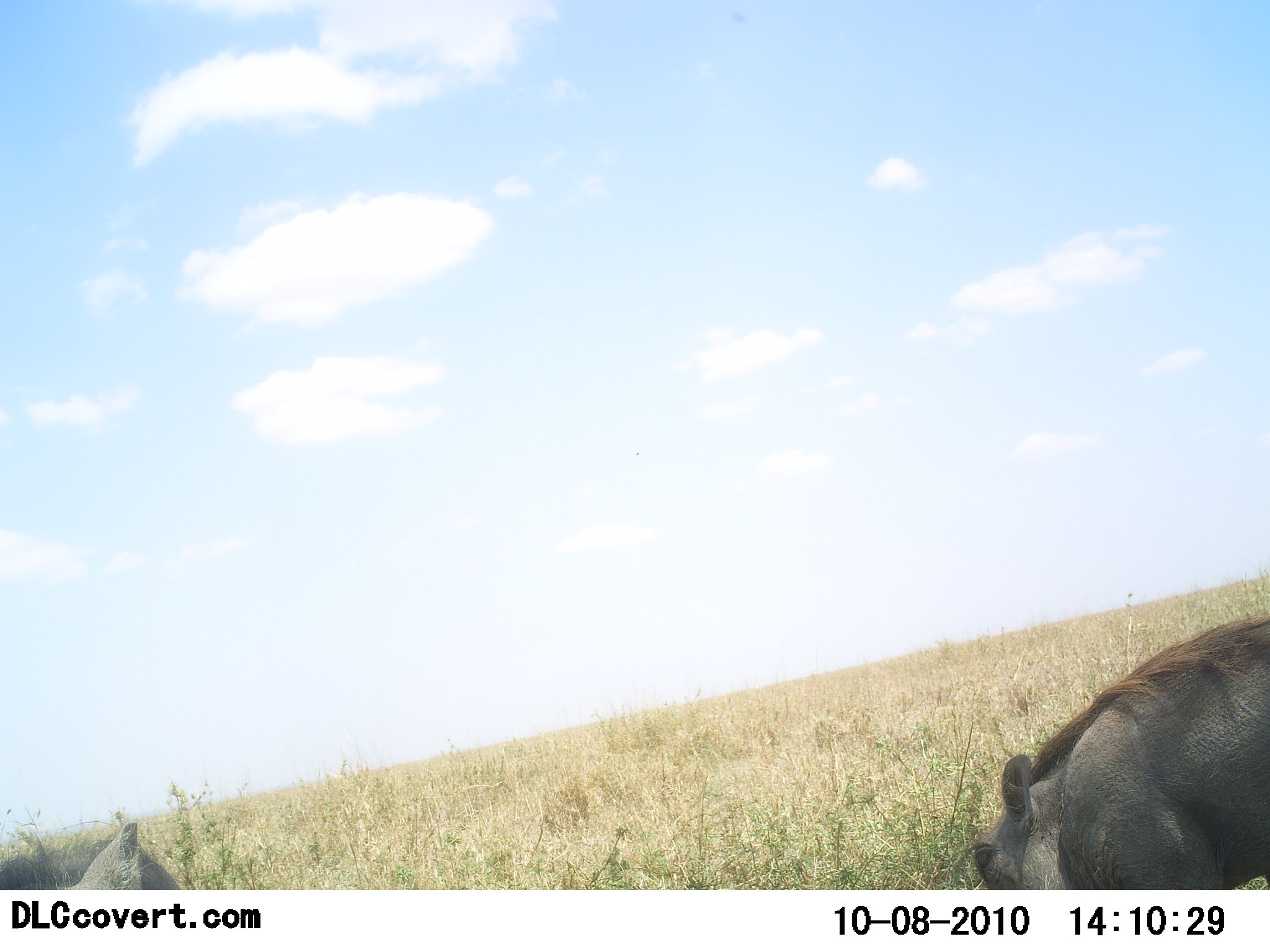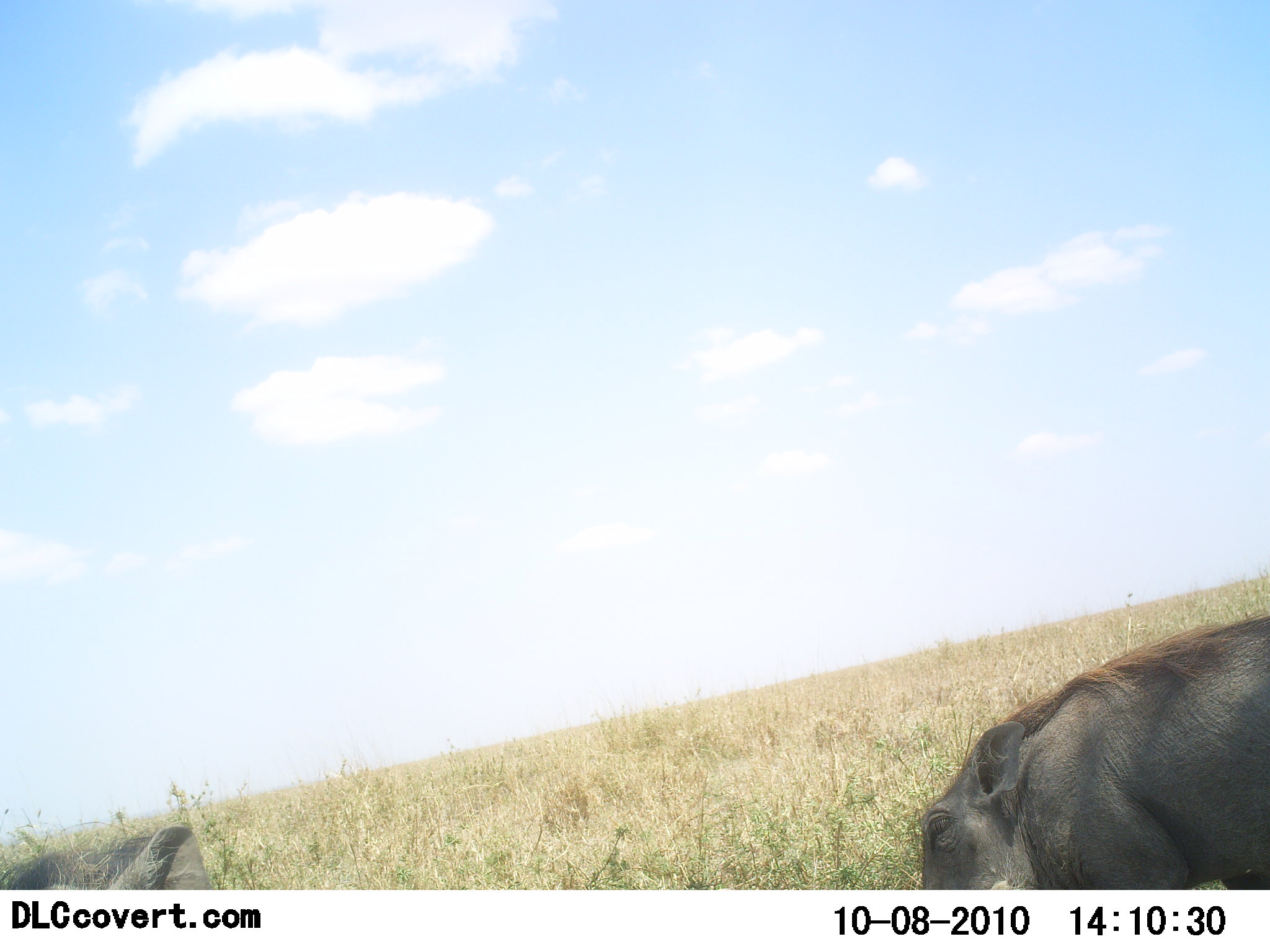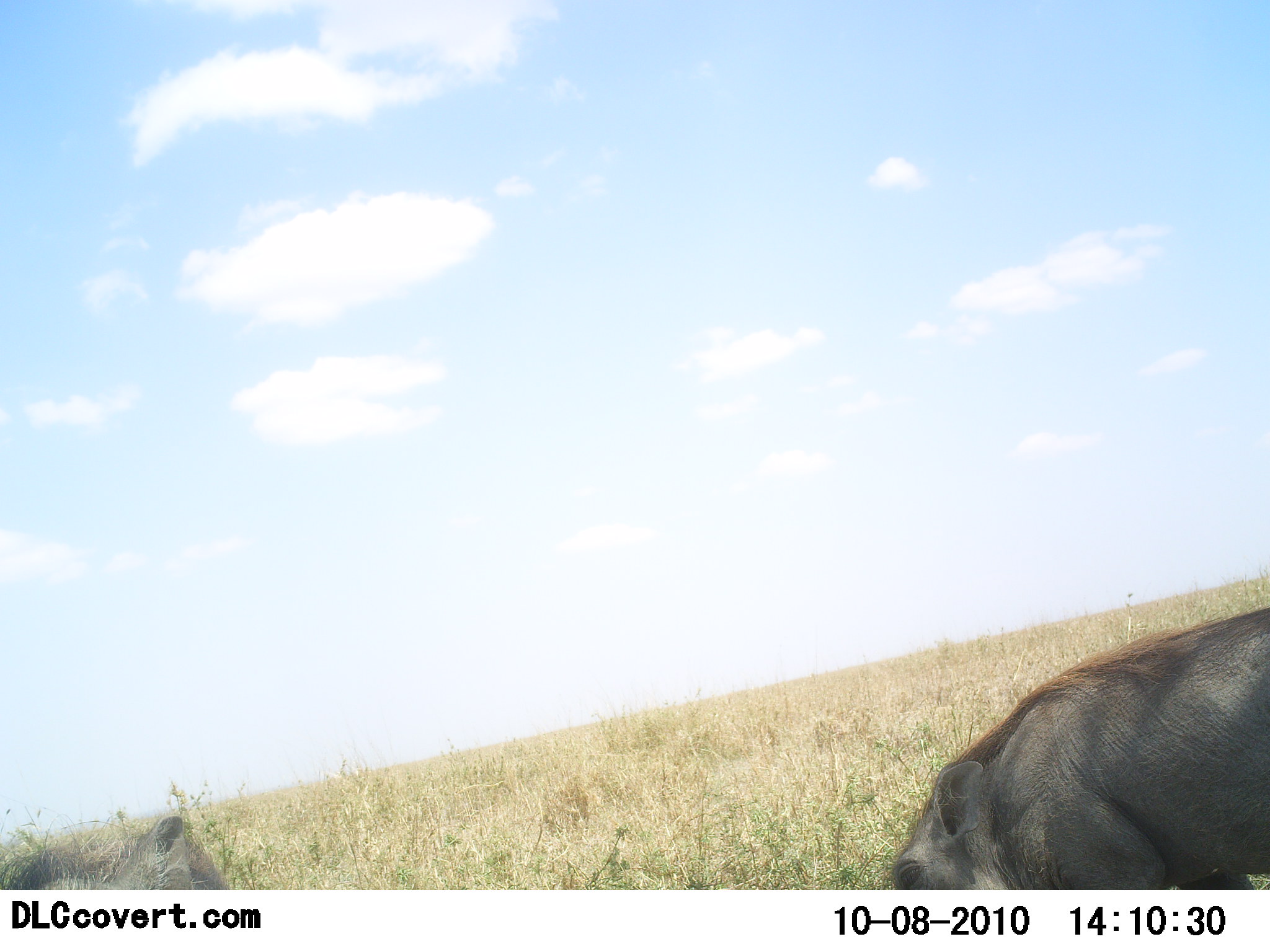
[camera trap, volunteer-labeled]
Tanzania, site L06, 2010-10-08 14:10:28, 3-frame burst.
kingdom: Animalia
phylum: Chordata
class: Mammalia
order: Artiodactyla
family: Suidae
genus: Phacochoerus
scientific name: Phacochoerus africanus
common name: warthog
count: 2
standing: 43%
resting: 0%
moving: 29%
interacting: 0%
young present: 0%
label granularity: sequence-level